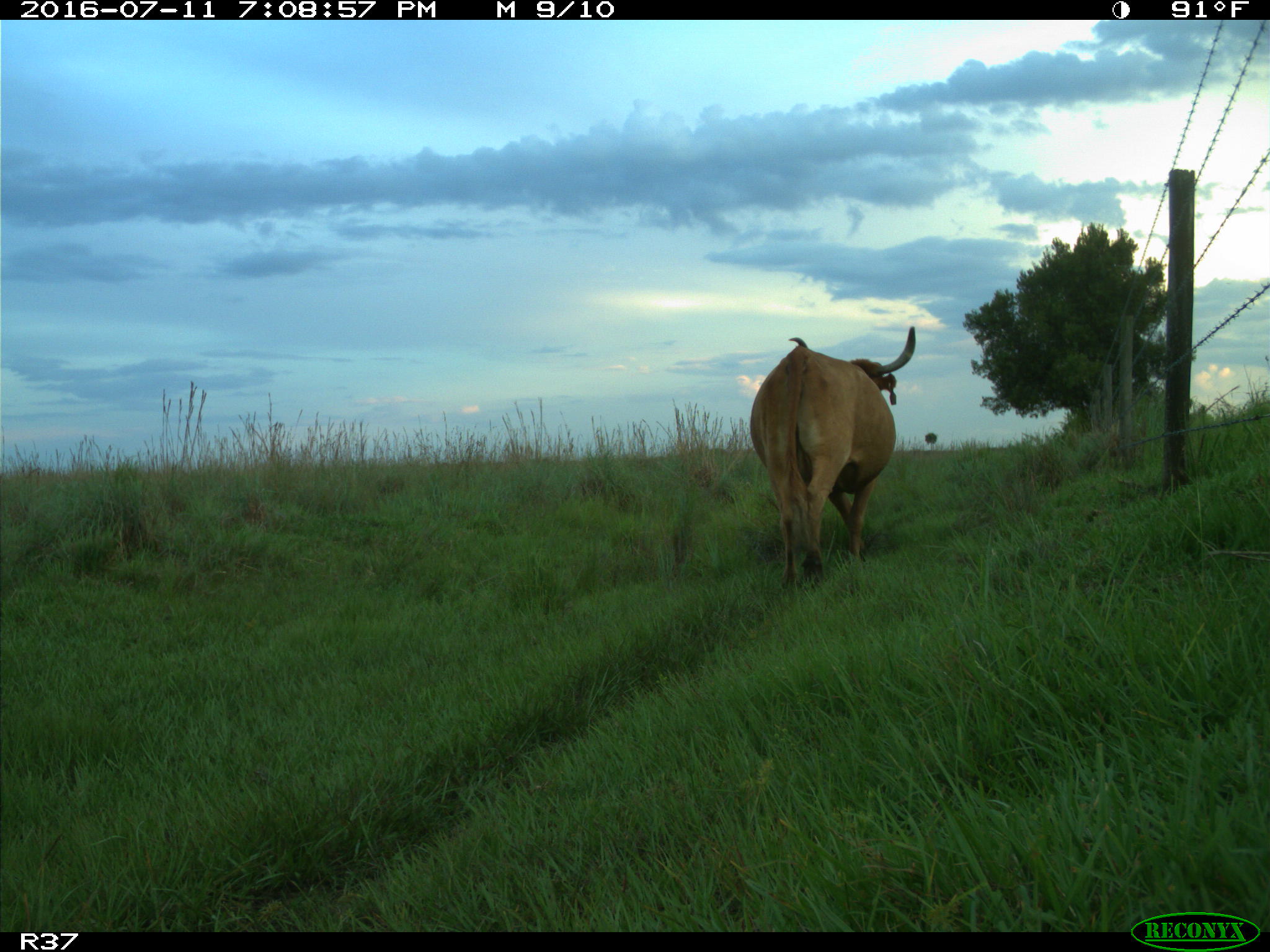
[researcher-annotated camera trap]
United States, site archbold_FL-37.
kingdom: Animalia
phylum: Chordata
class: Mammalia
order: Artiodactyla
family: Bovidae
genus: Bos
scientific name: Bos taurus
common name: domestic cow